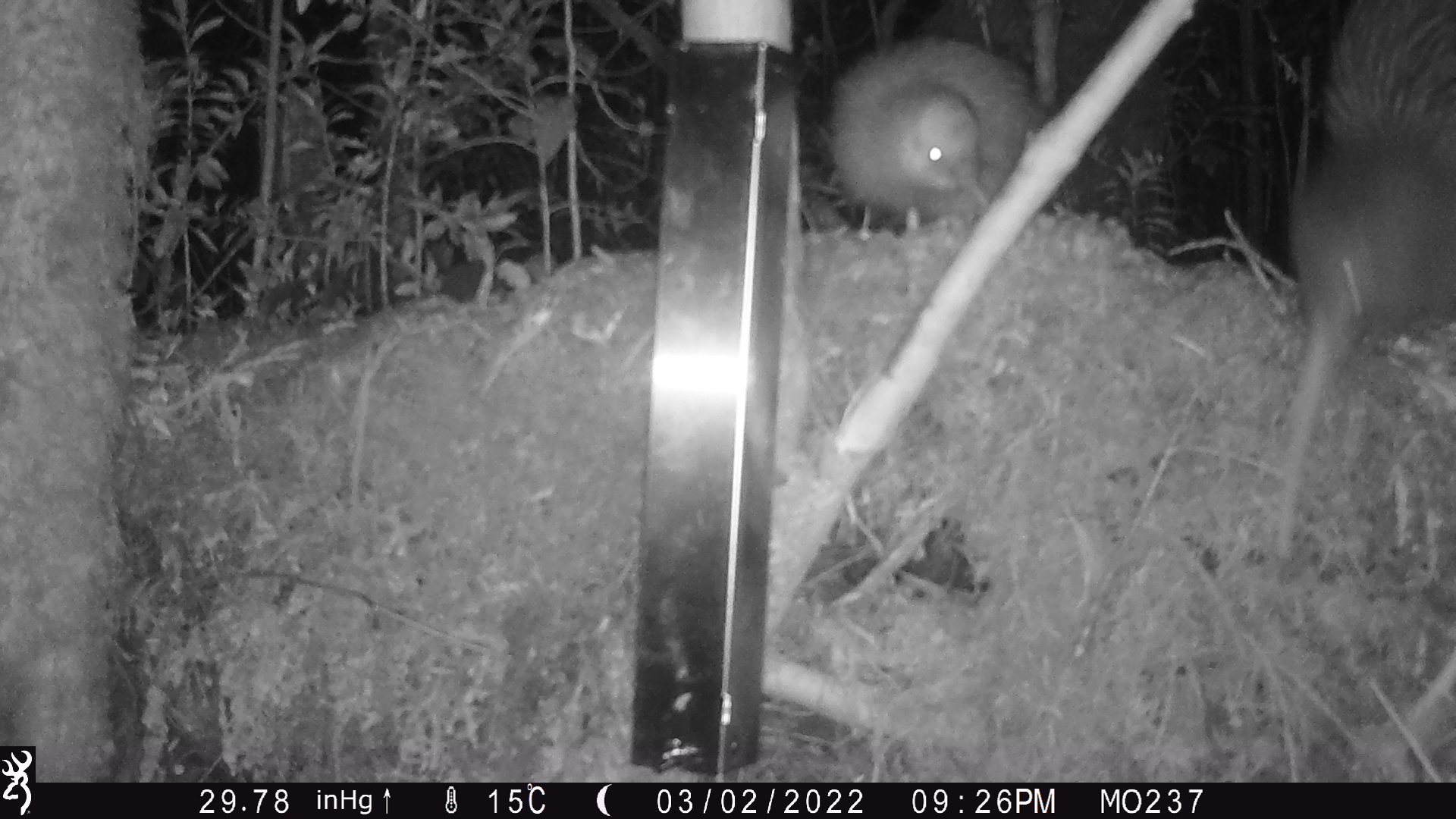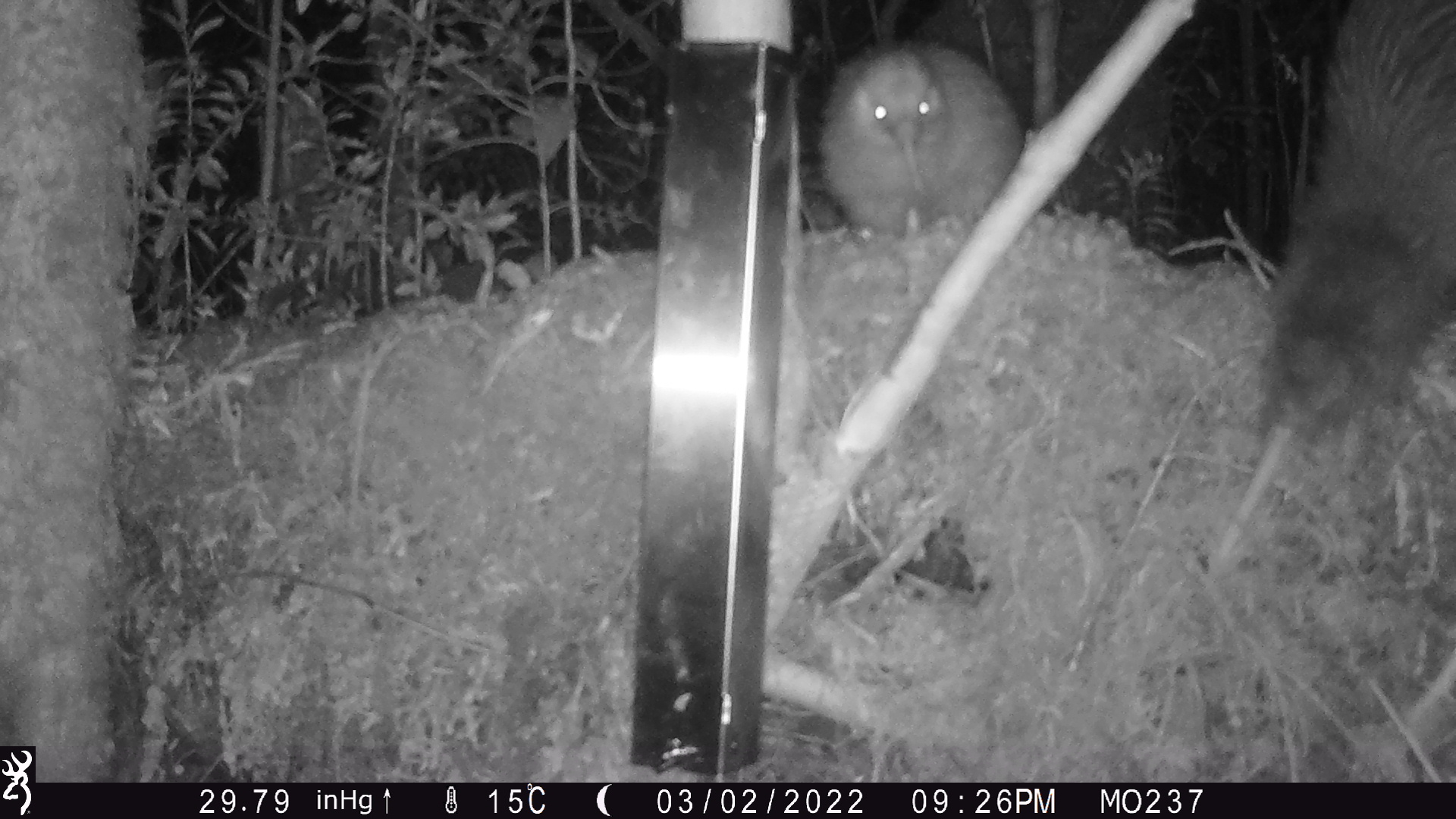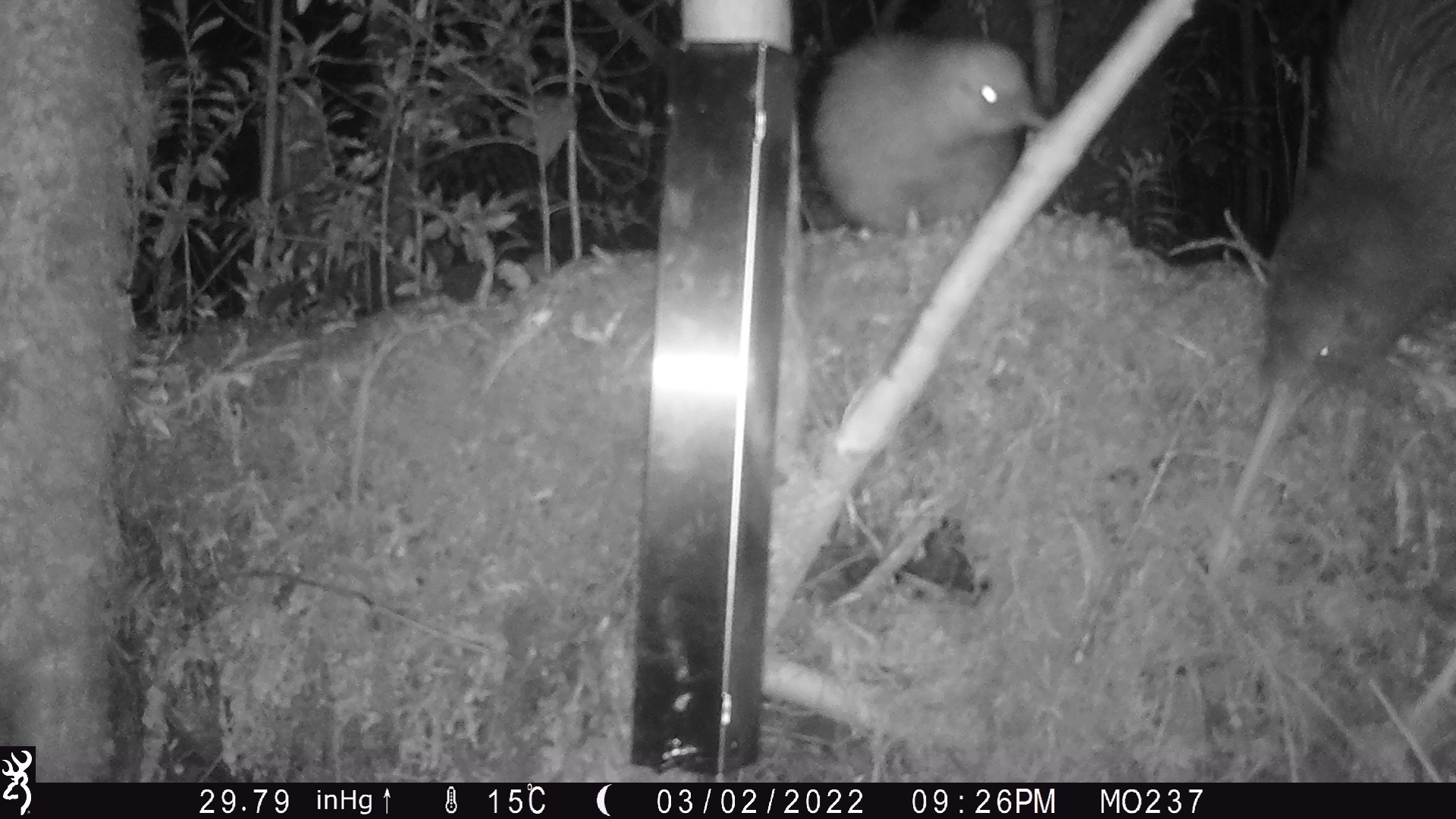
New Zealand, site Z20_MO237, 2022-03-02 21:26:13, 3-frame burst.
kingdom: Animalia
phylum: Chordata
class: Aves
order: Apterygiformes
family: Apterygidae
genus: Apteryx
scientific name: Apteryx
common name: kiwi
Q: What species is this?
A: Kiwi (Apteryx).